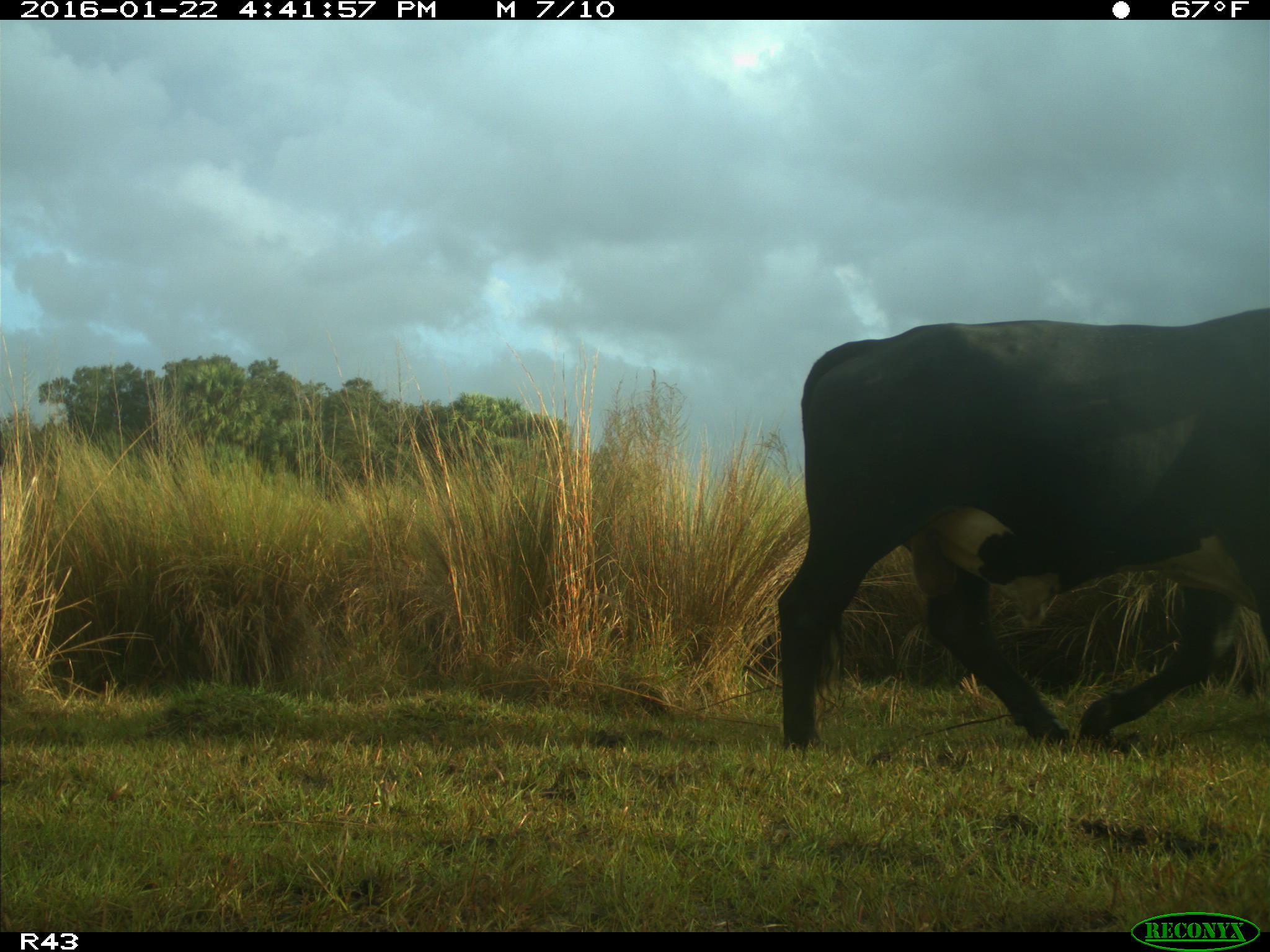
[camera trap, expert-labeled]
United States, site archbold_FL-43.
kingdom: Animalia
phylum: Chordata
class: Mammalia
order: Artiodactyla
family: Bovidae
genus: Bos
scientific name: Bos taurus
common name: domestic cow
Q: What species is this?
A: Bos taurus (domestic cow).